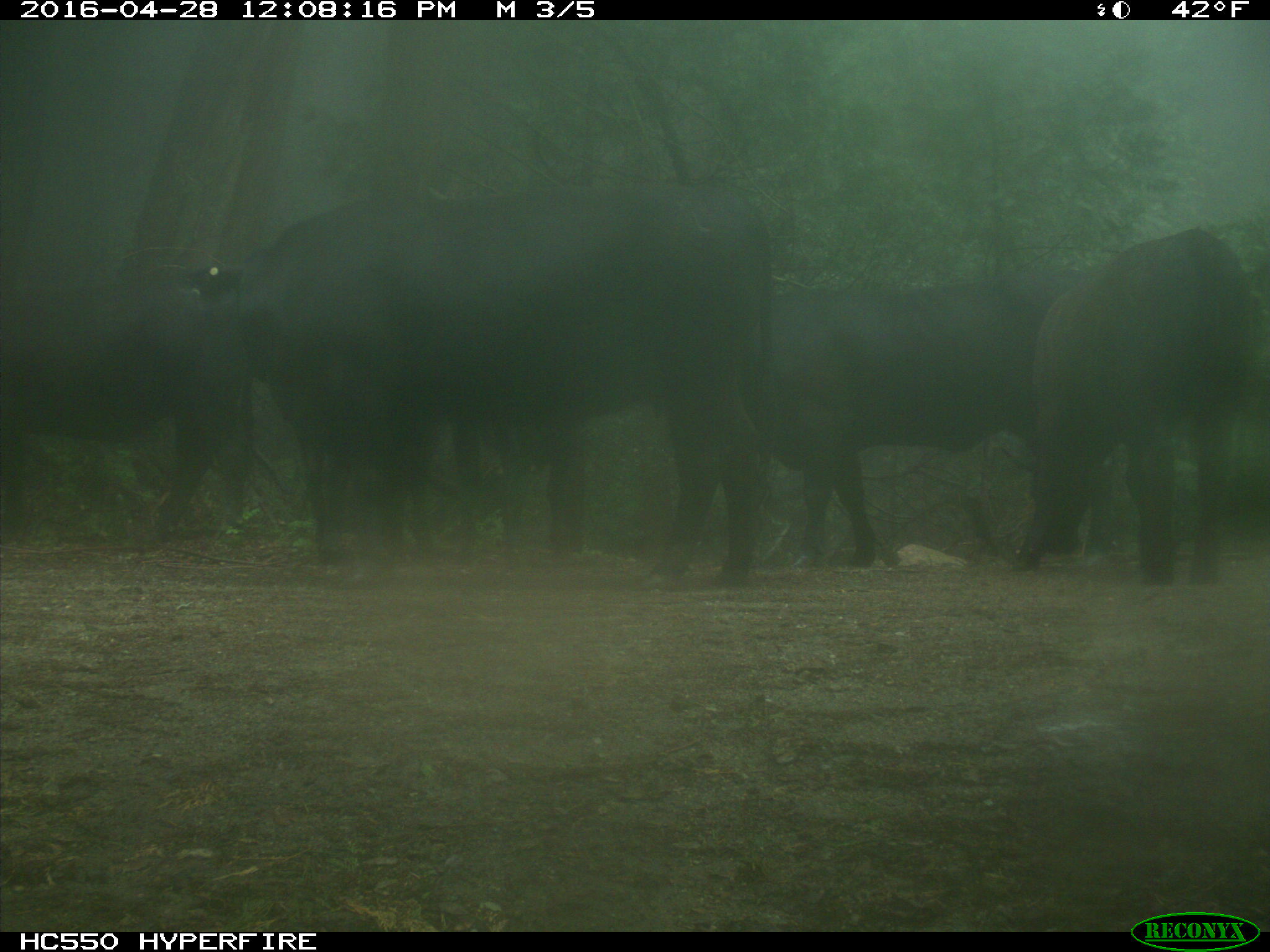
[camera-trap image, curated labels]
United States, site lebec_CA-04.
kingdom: Animalia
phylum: Chordata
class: Mammalia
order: Artiodactyla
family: Bovidae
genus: Bos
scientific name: Bos taurus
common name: domestic cow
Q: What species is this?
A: Bos taurus (domestic cow).